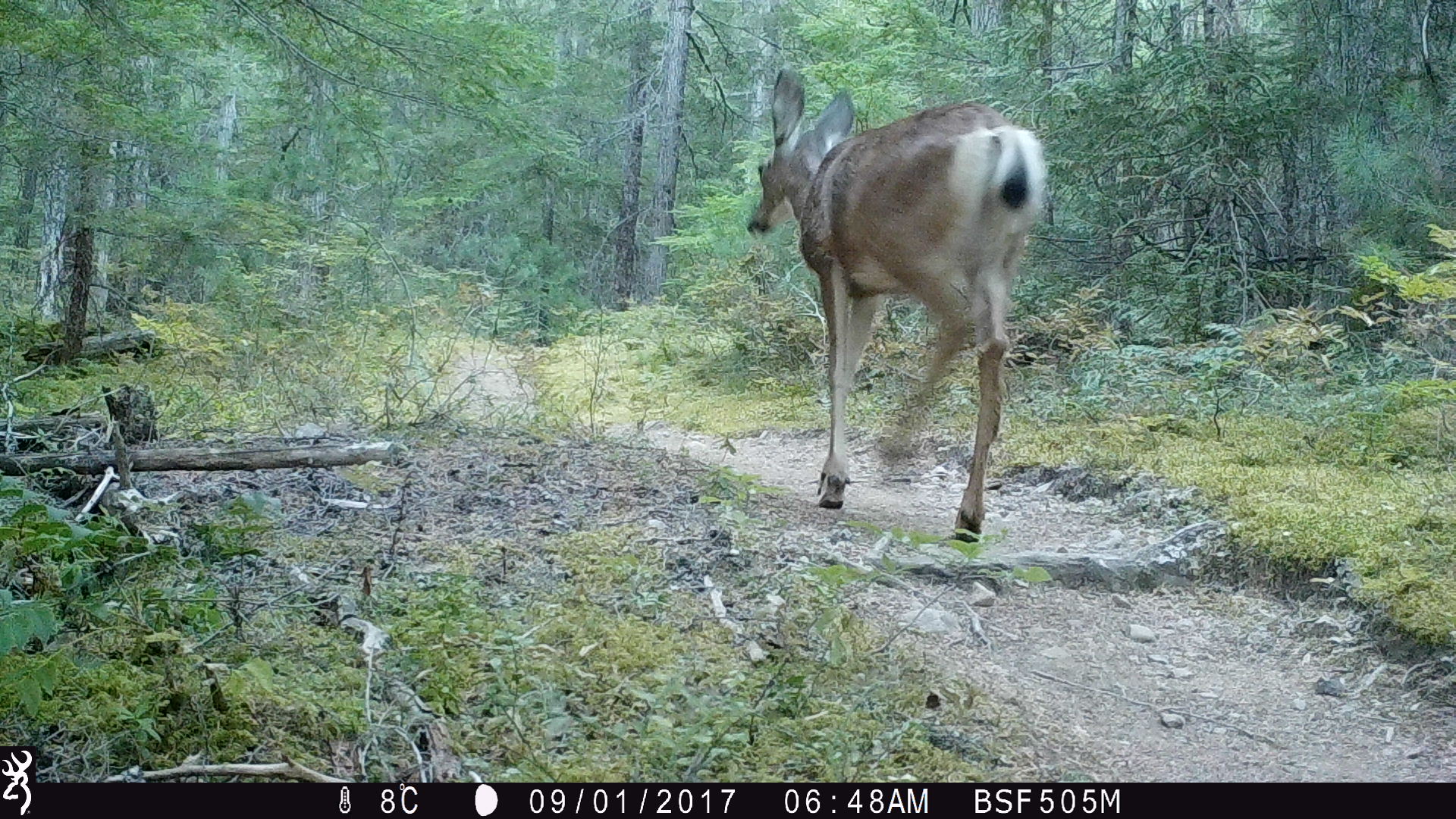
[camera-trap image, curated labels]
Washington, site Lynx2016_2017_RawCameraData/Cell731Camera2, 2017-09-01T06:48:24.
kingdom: Animalia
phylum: Chordata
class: Mammalia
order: Artiodactyla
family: Cervidae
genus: Odocoileus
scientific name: Odocoileus hemionus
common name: mule deer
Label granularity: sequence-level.